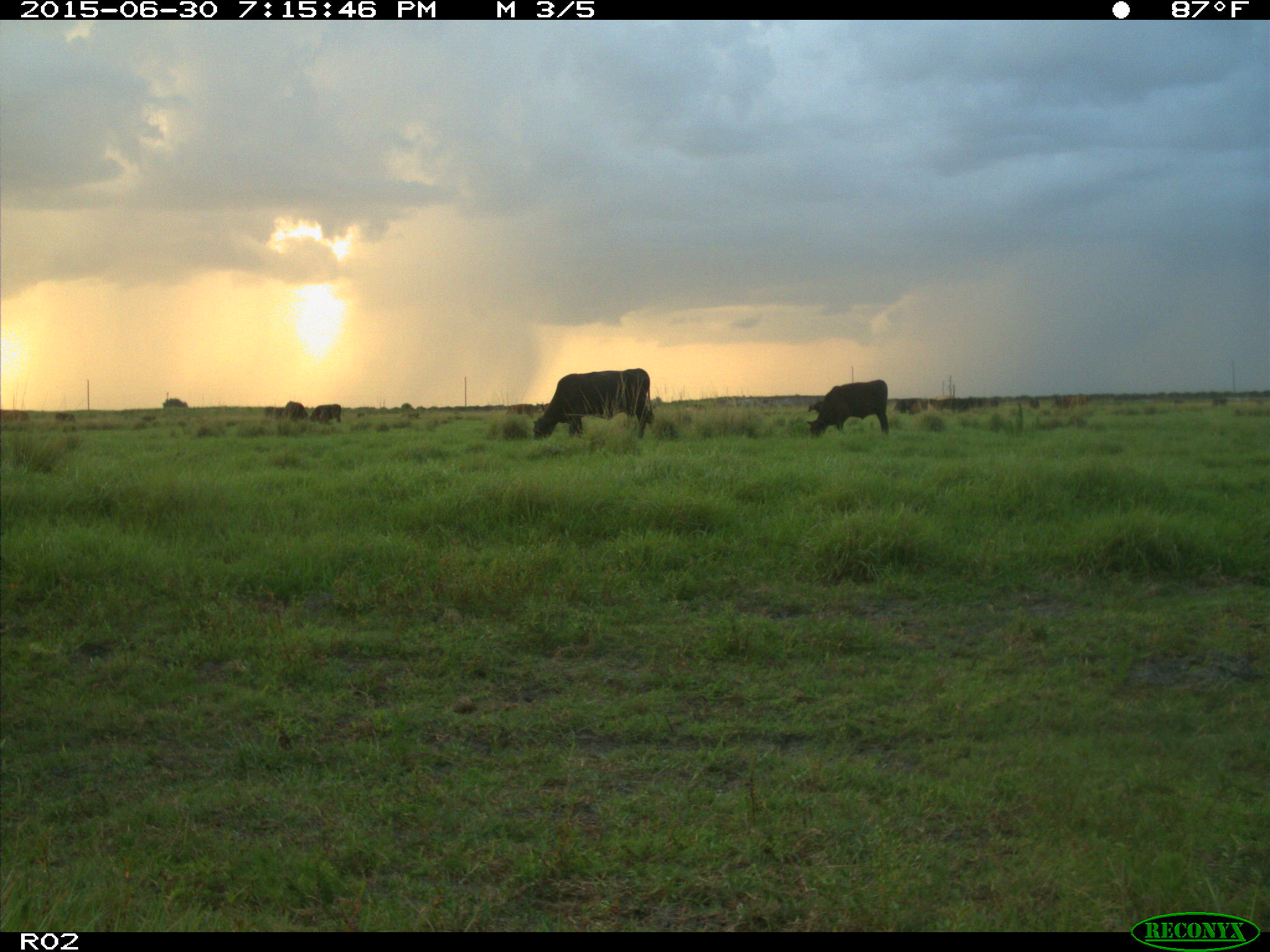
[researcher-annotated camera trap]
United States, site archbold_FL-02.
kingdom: Animalia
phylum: Chordata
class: Mammalia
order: Artiodactyla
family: Bovidae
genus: Bos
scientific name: Bos taurus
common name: domestic cow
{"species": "Bos taurus (domestic cow)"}